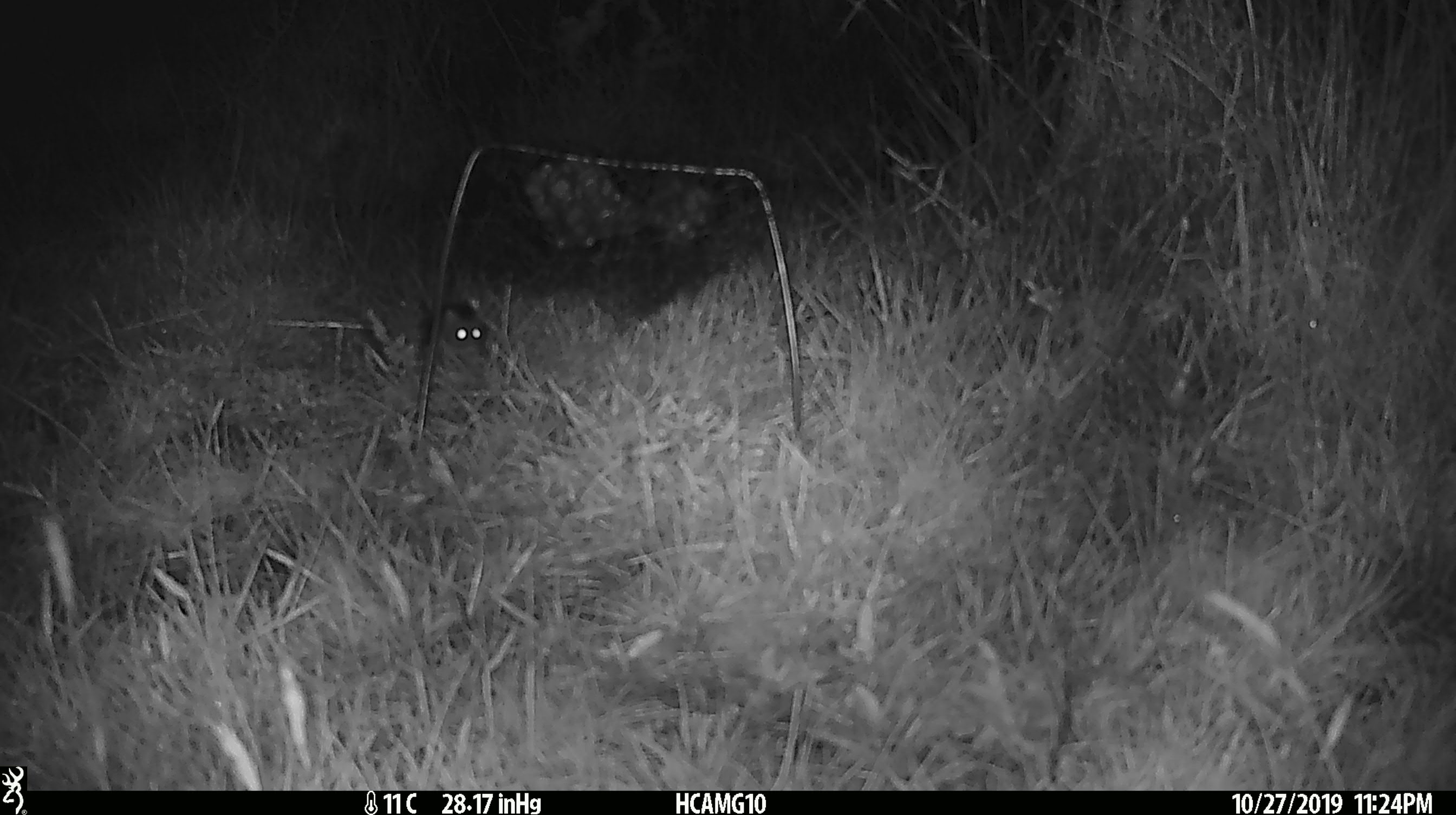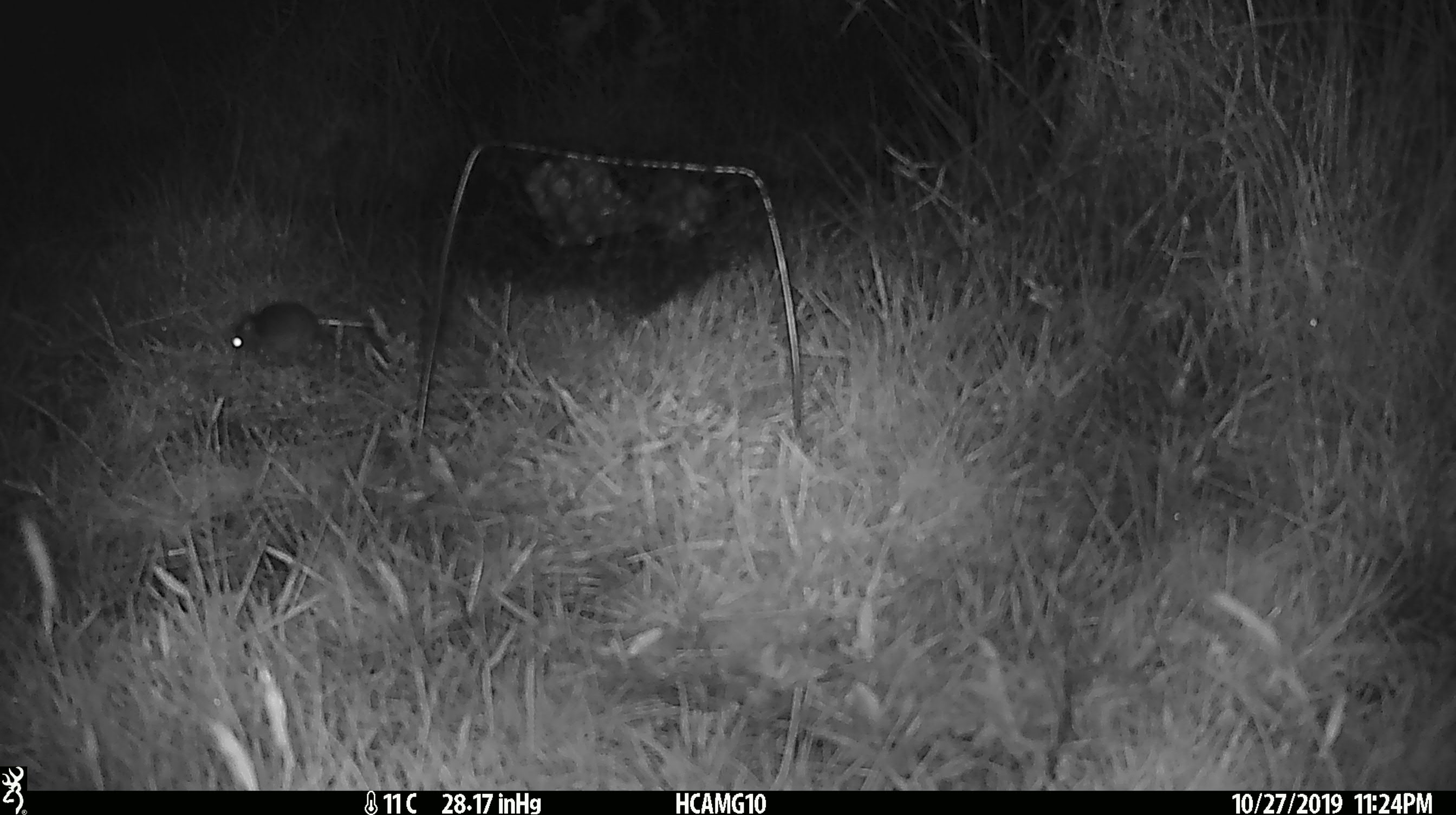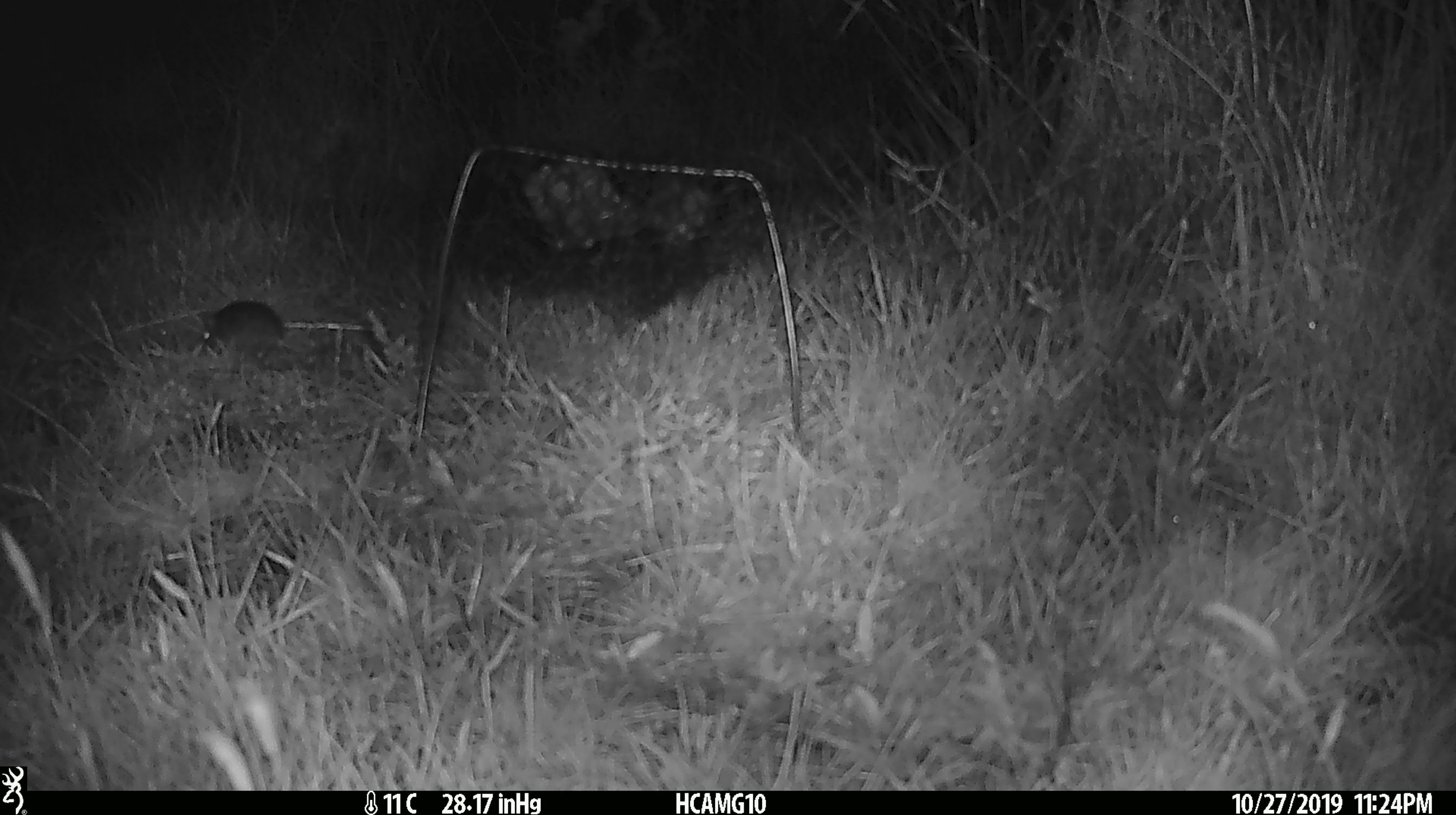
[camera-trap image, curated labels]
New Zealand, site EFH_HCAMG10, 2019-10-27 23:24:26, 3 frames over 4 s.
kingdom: Animalia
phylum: Chordata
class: Mammalia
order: Rodentia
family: Muridae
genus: Mus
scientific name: Mus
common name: mouse